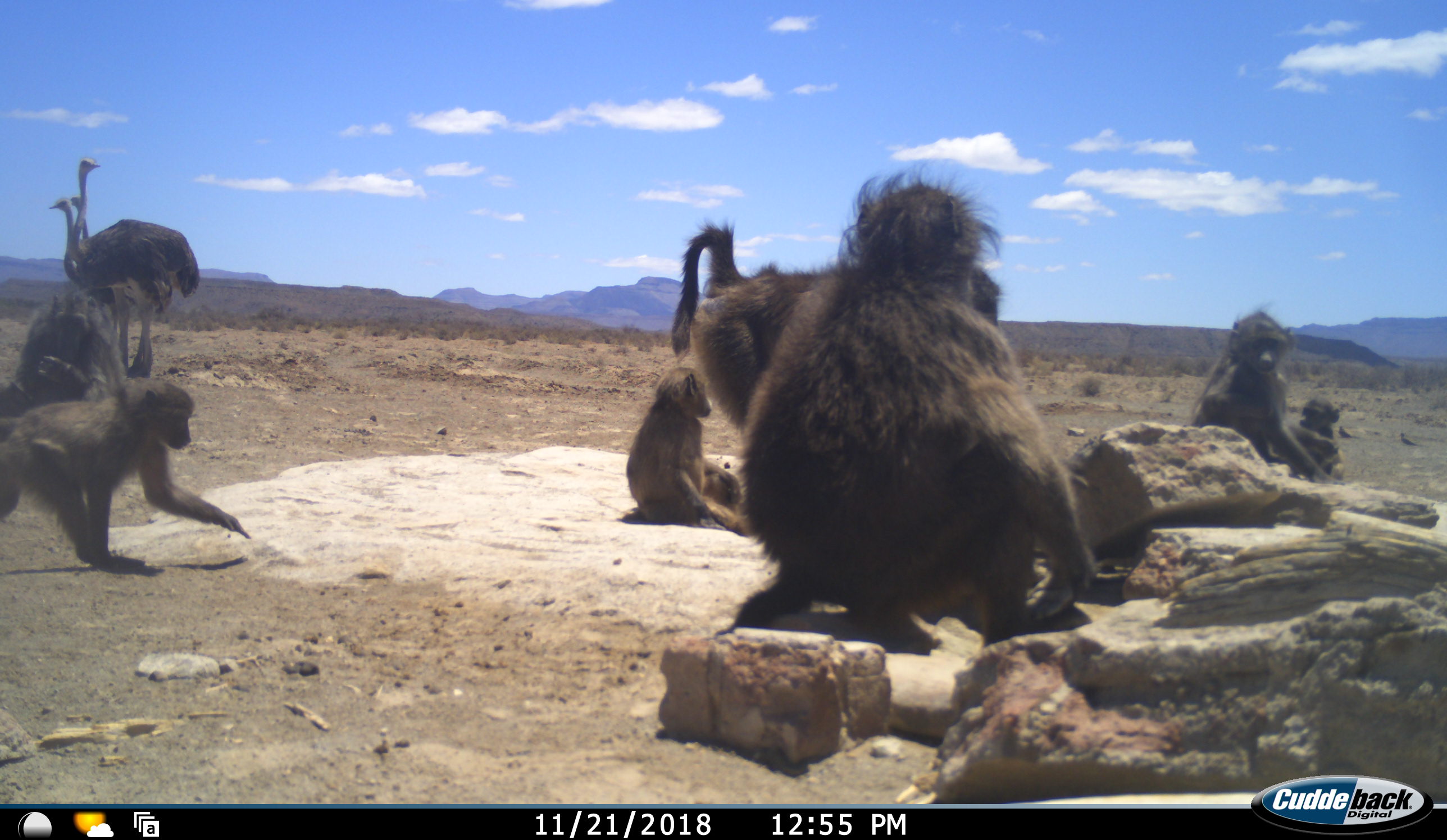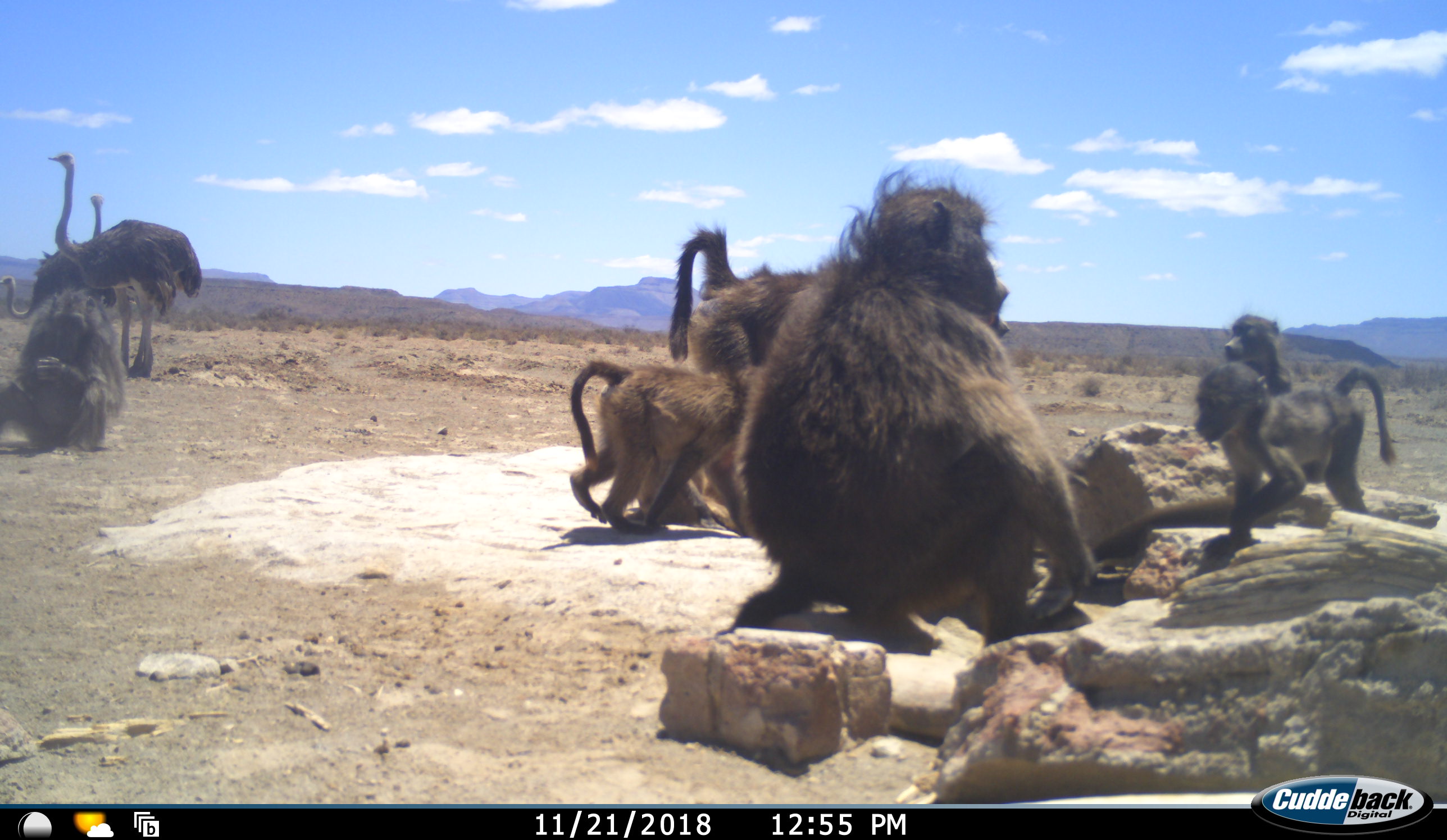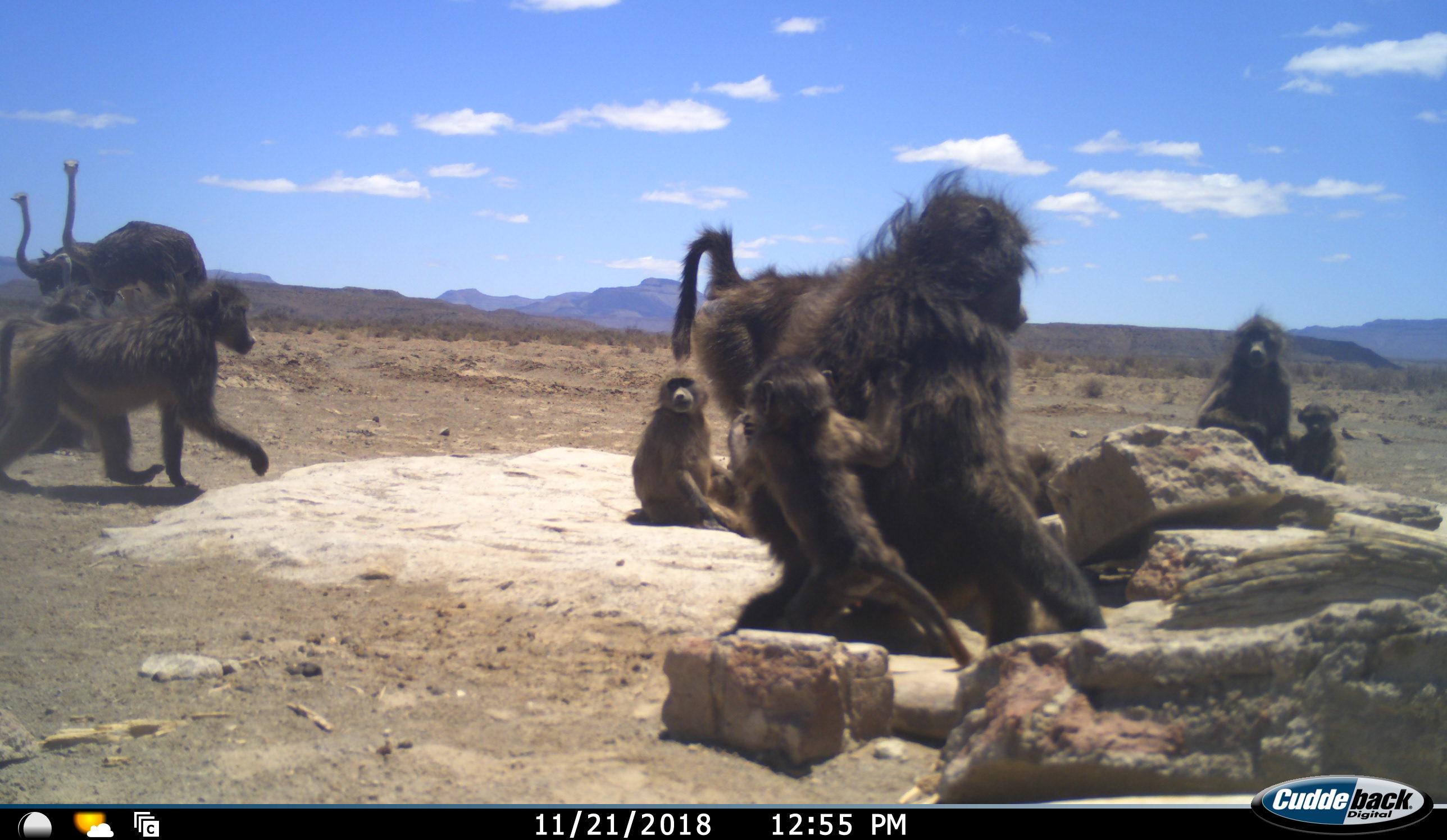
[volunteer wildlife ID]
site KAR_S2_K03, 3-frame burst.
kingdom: Animalia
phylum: Chordata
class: Mammalia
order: Primates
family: Cercopithecidae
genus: Papio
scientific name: Papio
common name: baboon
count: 7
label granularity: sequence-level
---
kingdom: Animalia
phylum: Chordata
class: Aves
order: Struthioniformes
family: Struthionidae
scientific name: Struthionidae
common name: ostrich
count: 3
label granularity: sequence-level